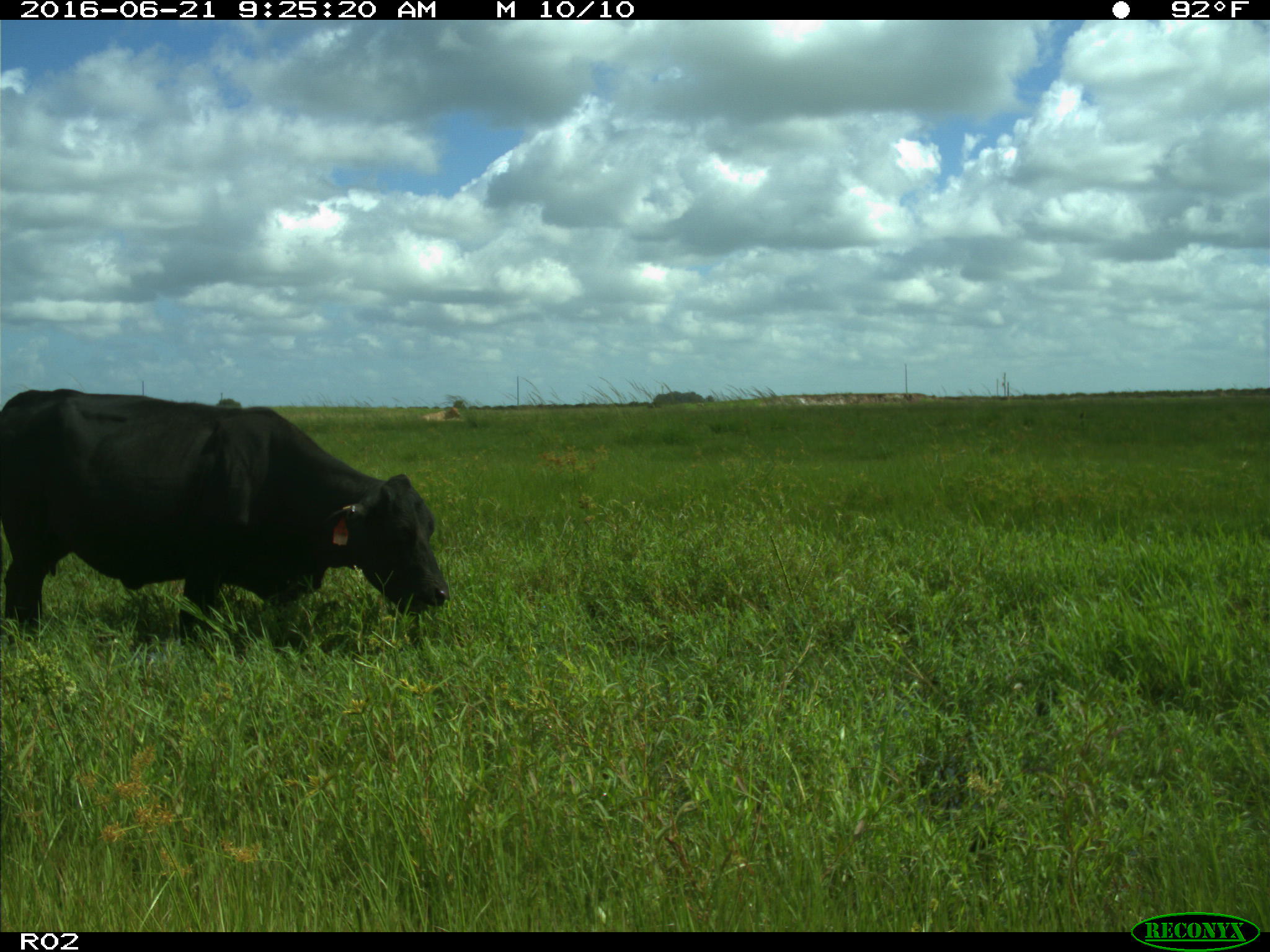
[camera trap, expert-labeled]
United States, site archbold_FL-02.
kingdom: Animalia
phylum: Chordata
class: Mammalia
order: Artiodactyla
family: Bovidae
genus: Bos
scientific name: Bos taurus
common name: domestic cow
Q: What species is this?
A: Bos taurus (domestic cow).